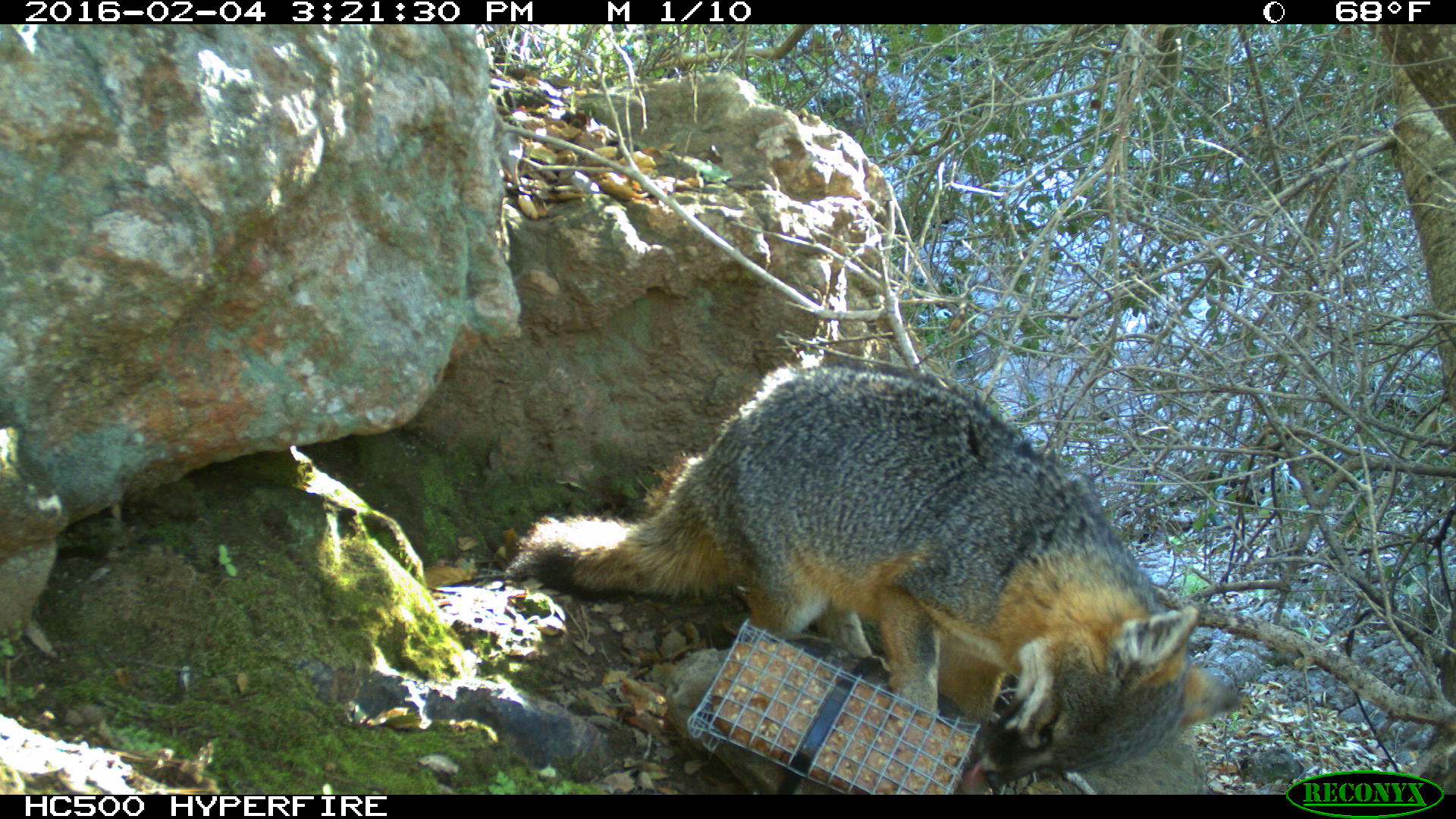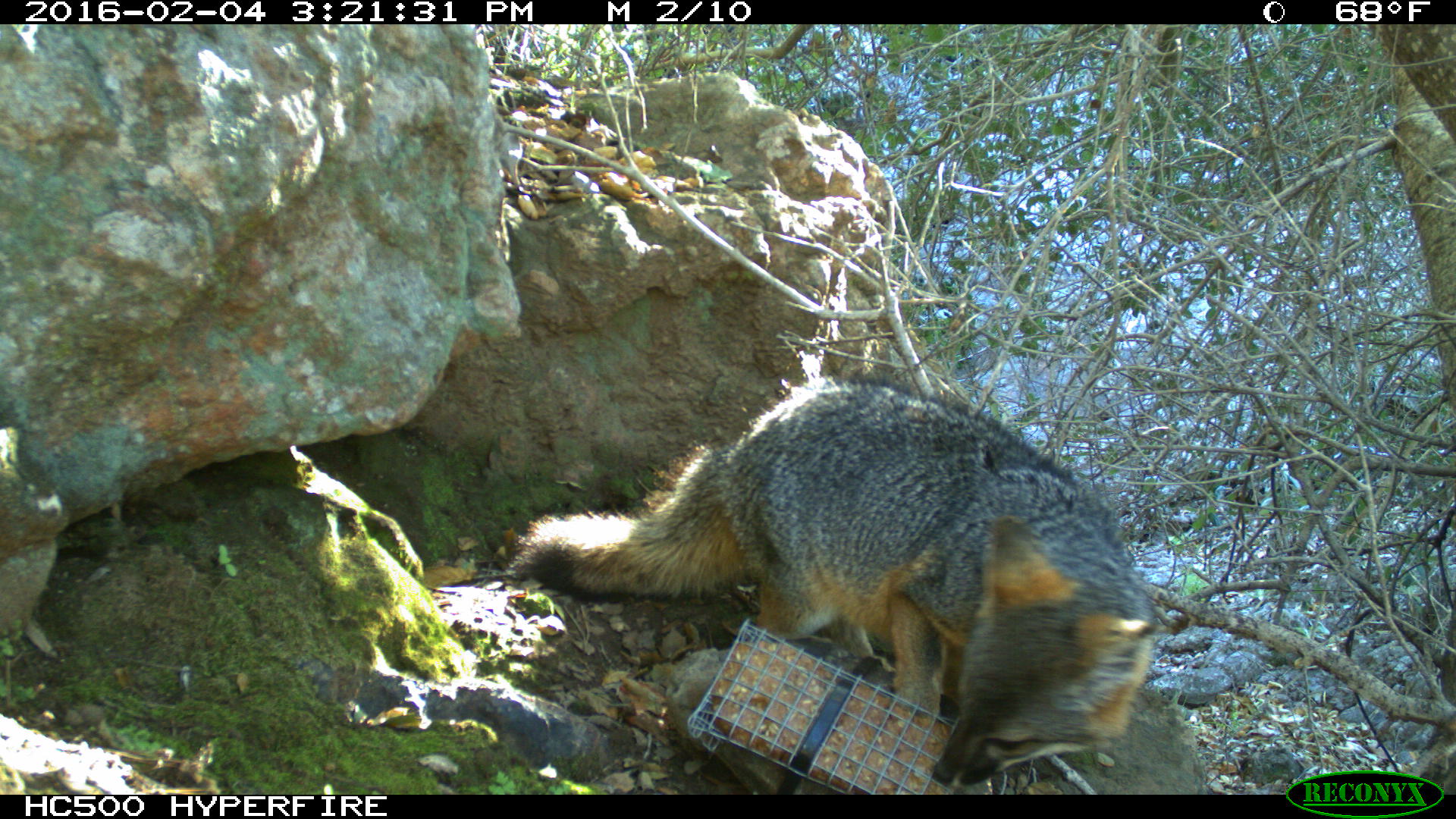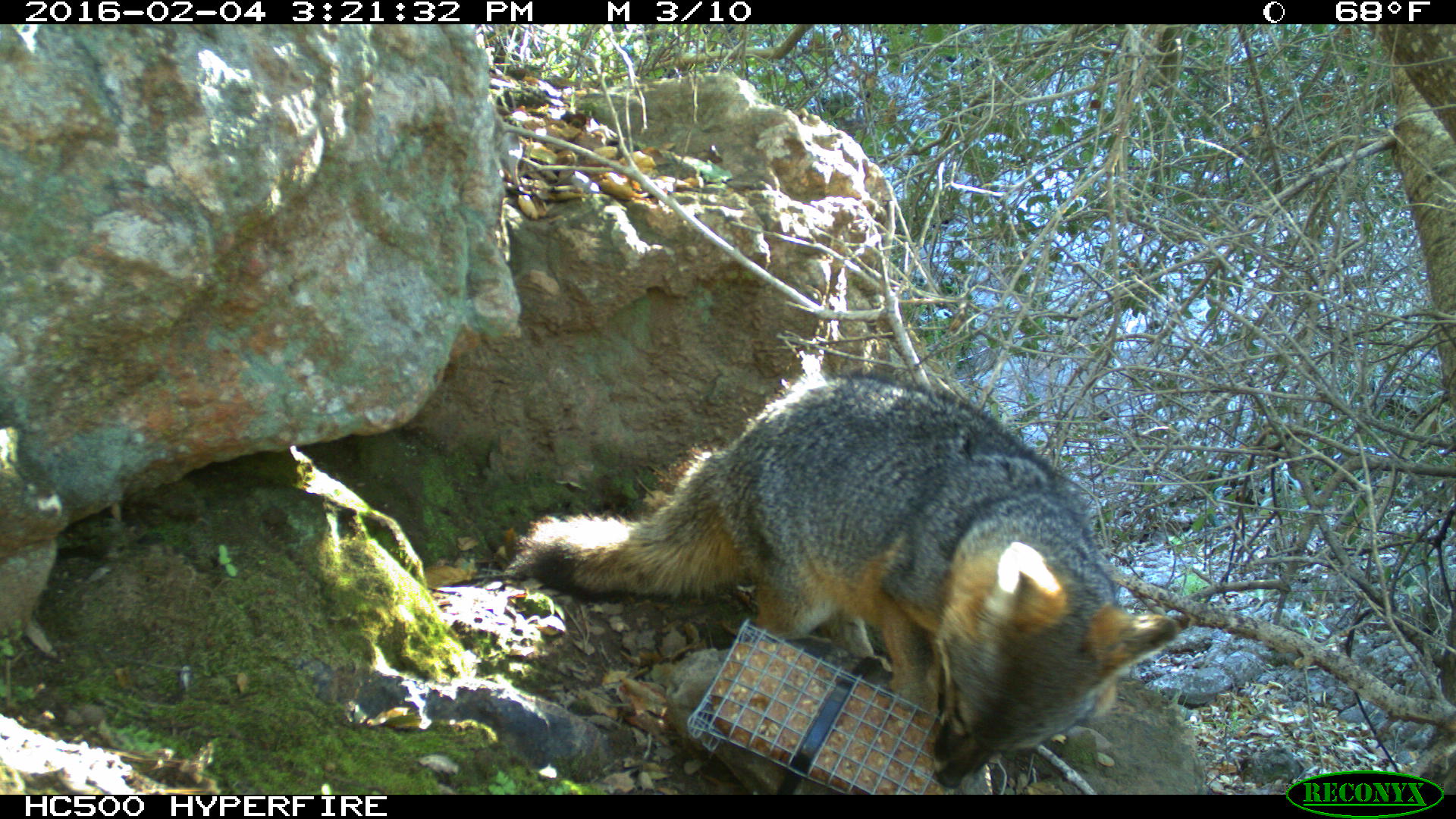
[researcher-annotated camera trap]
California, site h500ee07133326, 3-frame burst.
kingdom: Animalia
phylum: Chordata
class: Mammalia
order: Carnivora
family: Canidae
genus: Urocyon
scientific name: Urocyon littoralis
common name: island fox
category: fox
Fox (island fox) (Urocyon littoralis).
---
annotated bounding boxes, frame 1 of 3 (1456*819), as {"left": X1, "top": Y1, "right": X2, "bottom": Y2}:
fox: {"left": 514, "top": 366, "right": 1241, "bottom": 788}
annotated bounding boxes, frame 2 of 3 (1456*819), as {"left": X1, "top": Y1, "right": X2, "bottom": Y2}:
fox: {"left": 503, "top": 377, "right": 1154, "bottom": 789}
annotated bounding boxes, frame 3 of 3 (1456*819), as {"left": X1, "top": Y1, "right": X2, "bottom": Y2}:
fox: {"left": 517, "top": 372, "right": 1177, "bottom": 789}